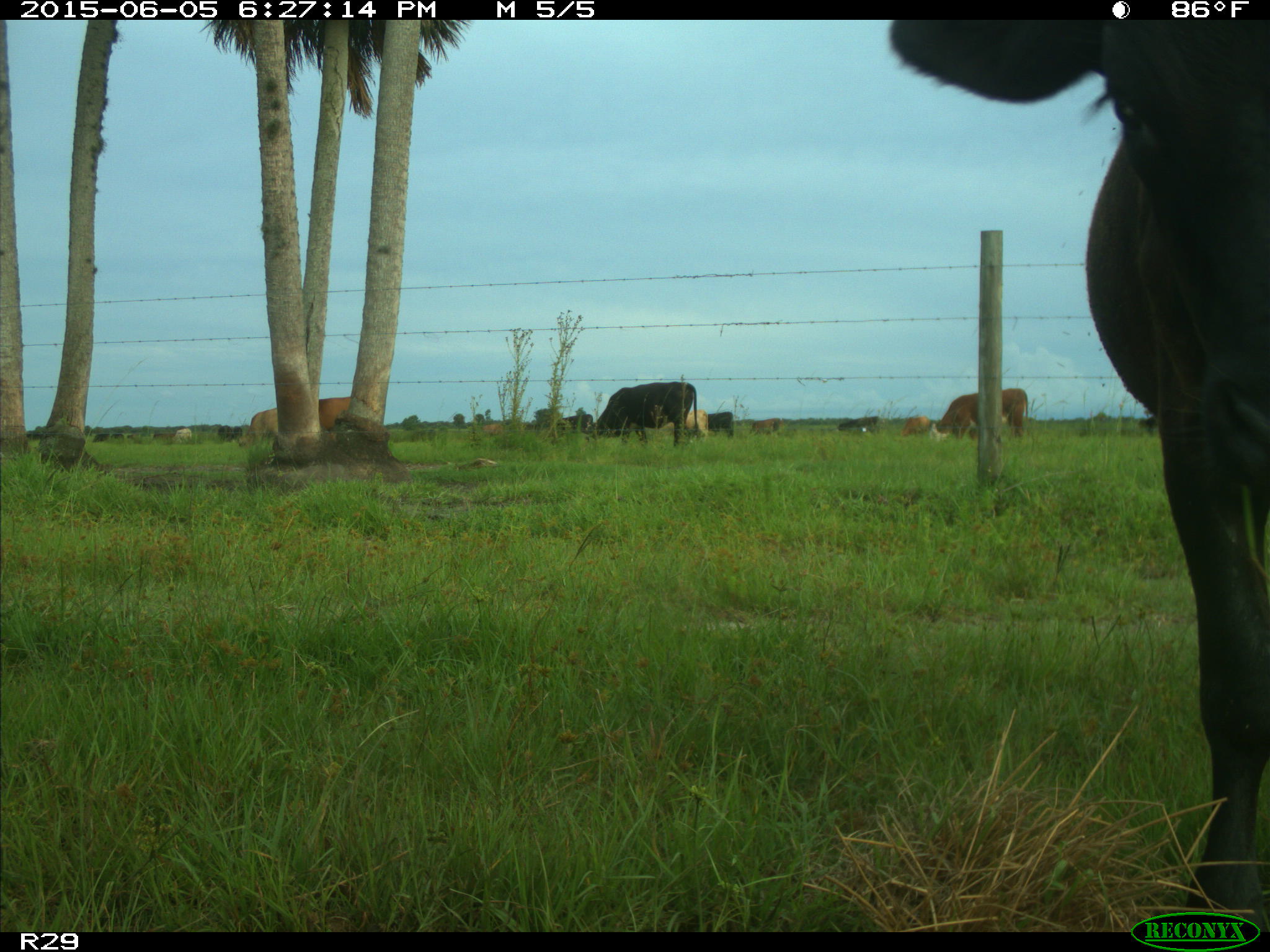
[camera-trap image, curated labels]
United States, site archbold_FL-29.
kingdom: Animalia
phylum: Chordata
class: Mammalia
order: Artiodactyla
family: Bovidae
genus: Bos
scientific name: Bos taurus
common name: domestic cow